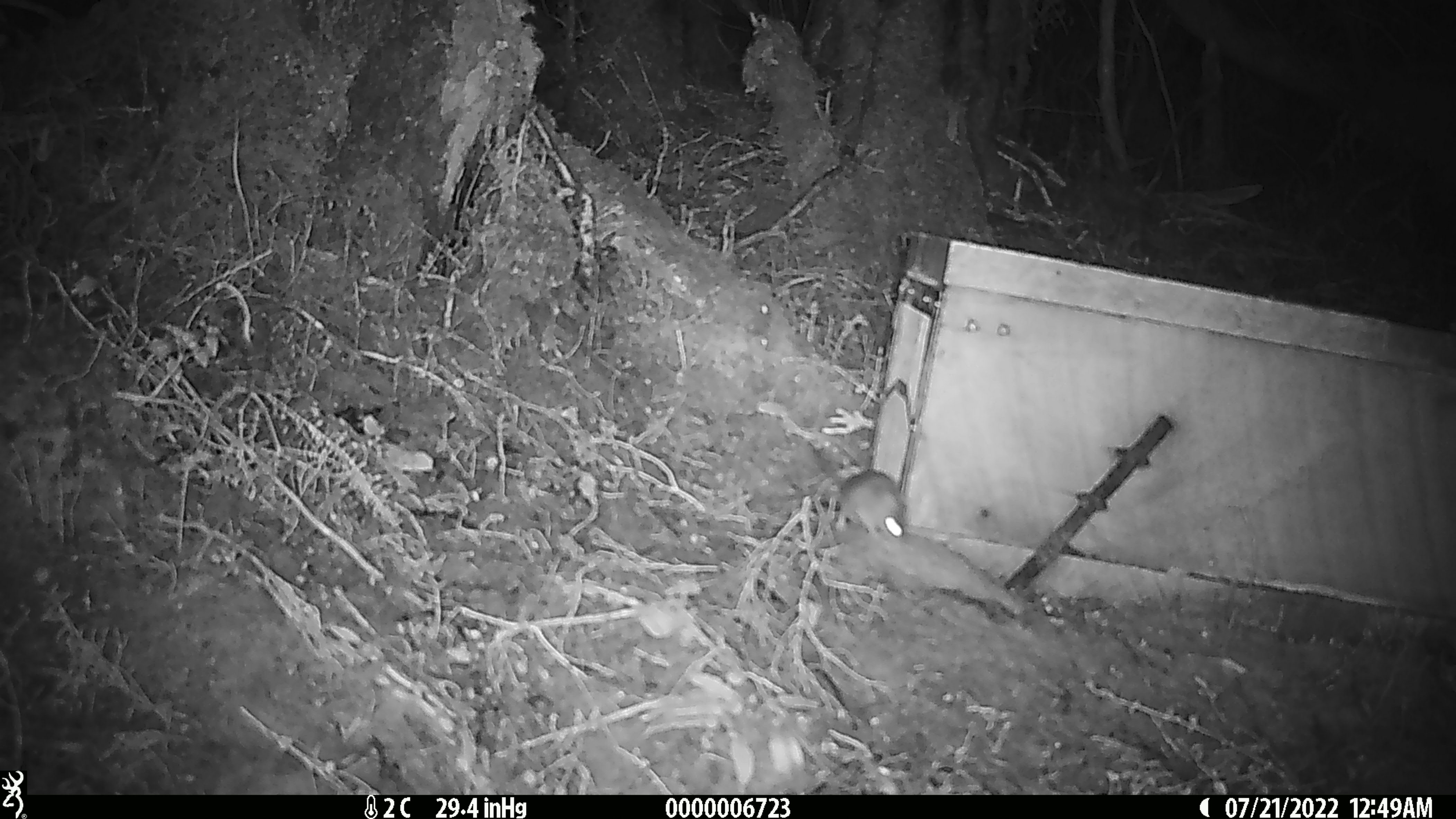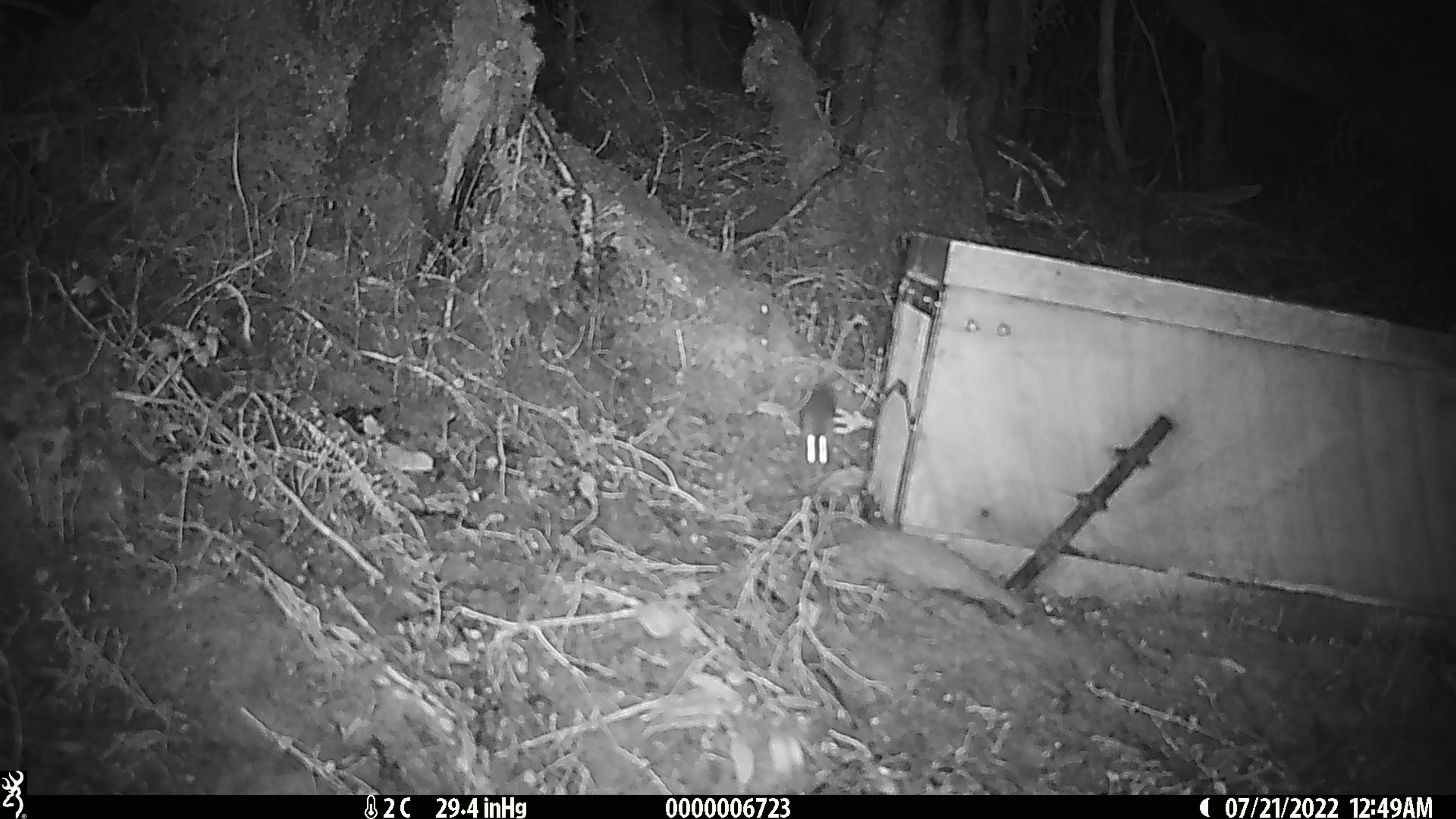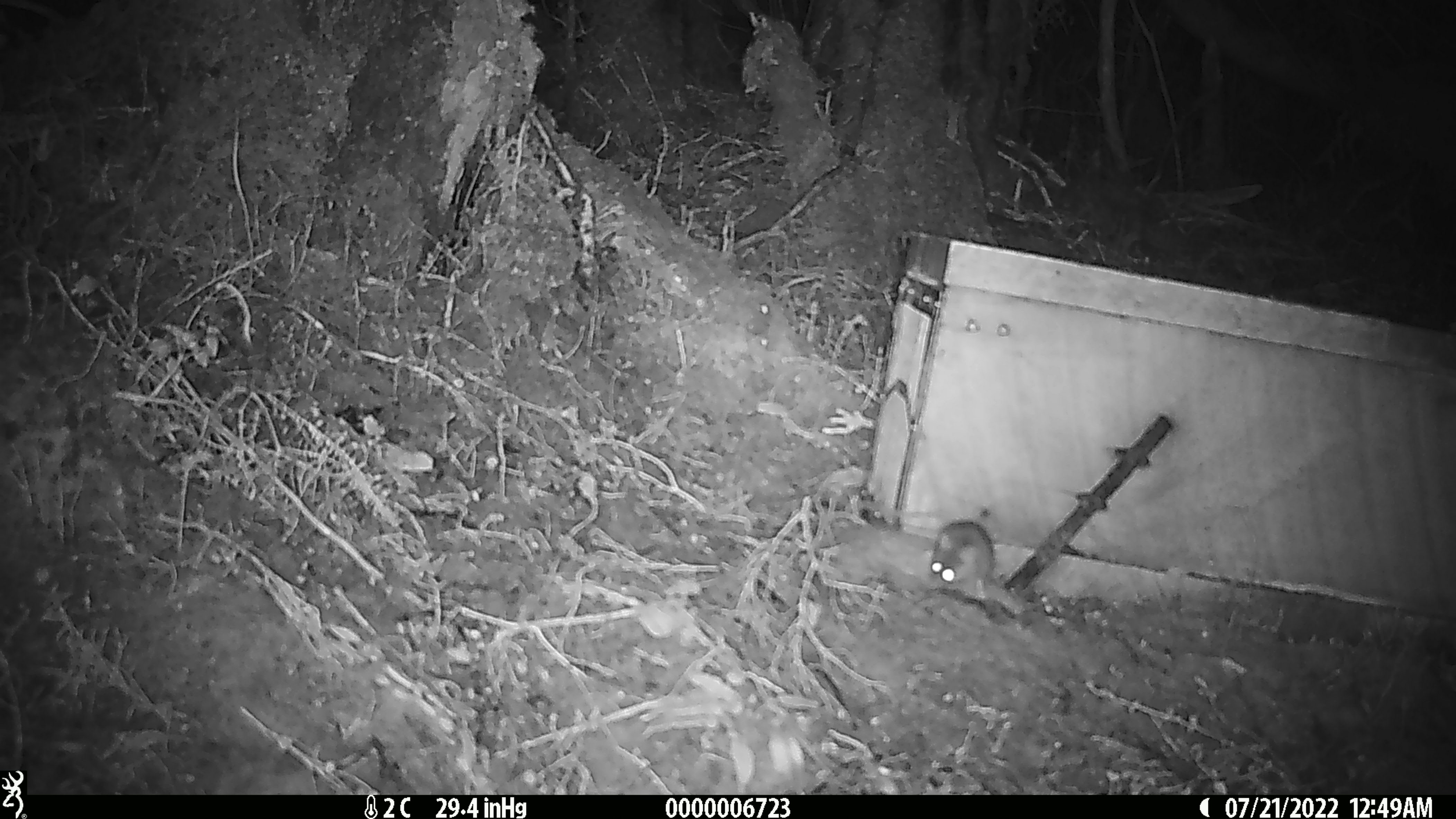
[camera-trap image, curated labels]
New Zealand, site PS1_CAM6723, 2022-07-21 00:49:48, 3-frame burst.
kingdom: Animalia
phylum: Chordata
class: Mammalia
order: Rodentia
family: Muridae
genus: Mus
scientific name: Mus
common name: mouse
Mouse (Mus).